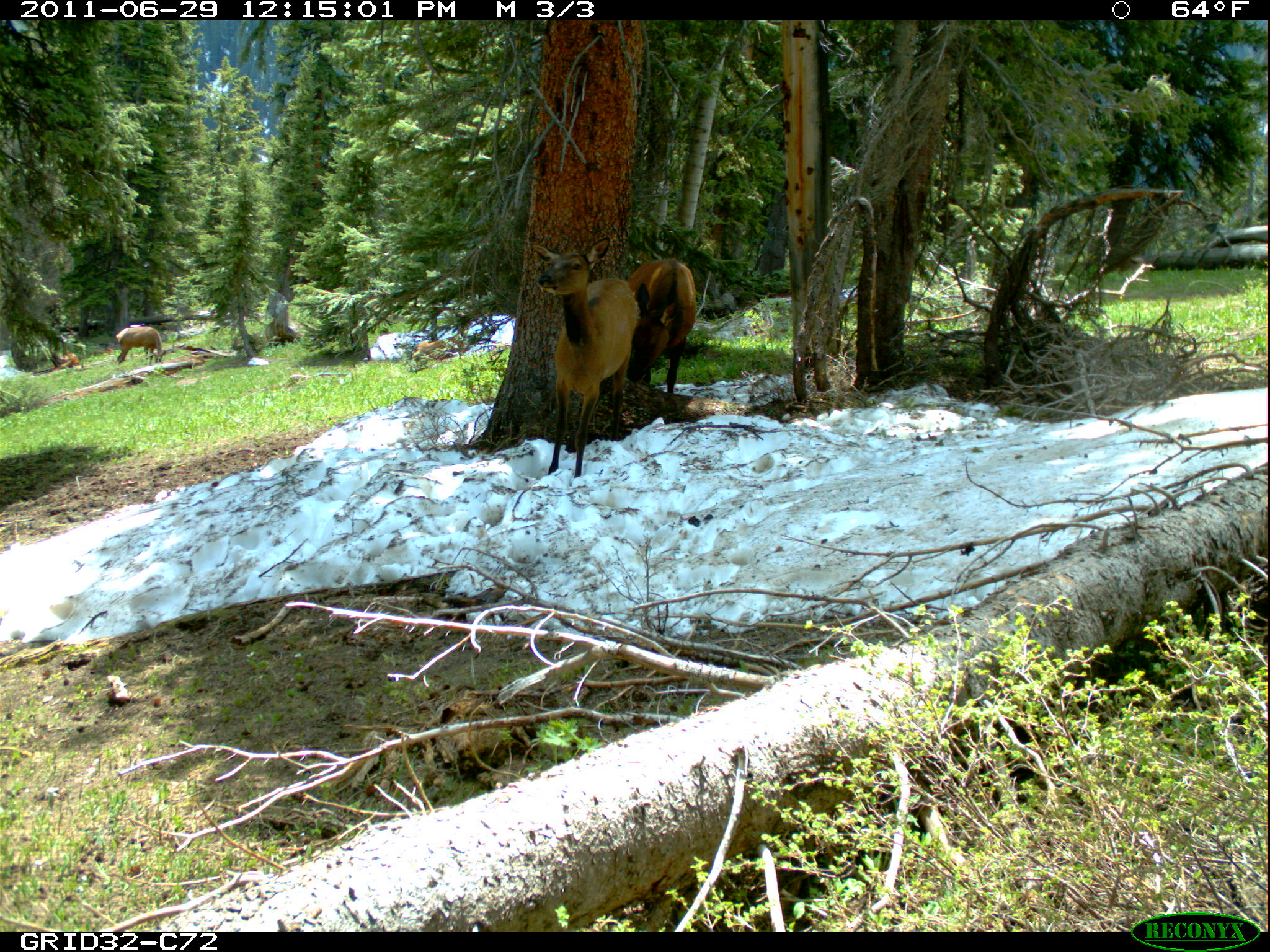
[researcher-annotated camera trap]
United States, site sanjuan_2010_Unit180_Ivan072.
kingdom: Animalia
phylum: Chordata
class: Mammalia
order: Artiodactyla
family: Cervidae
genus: Cervus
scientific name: Cervus elaphus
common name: red deer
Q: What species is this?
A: Cervus elaphus (red deer).